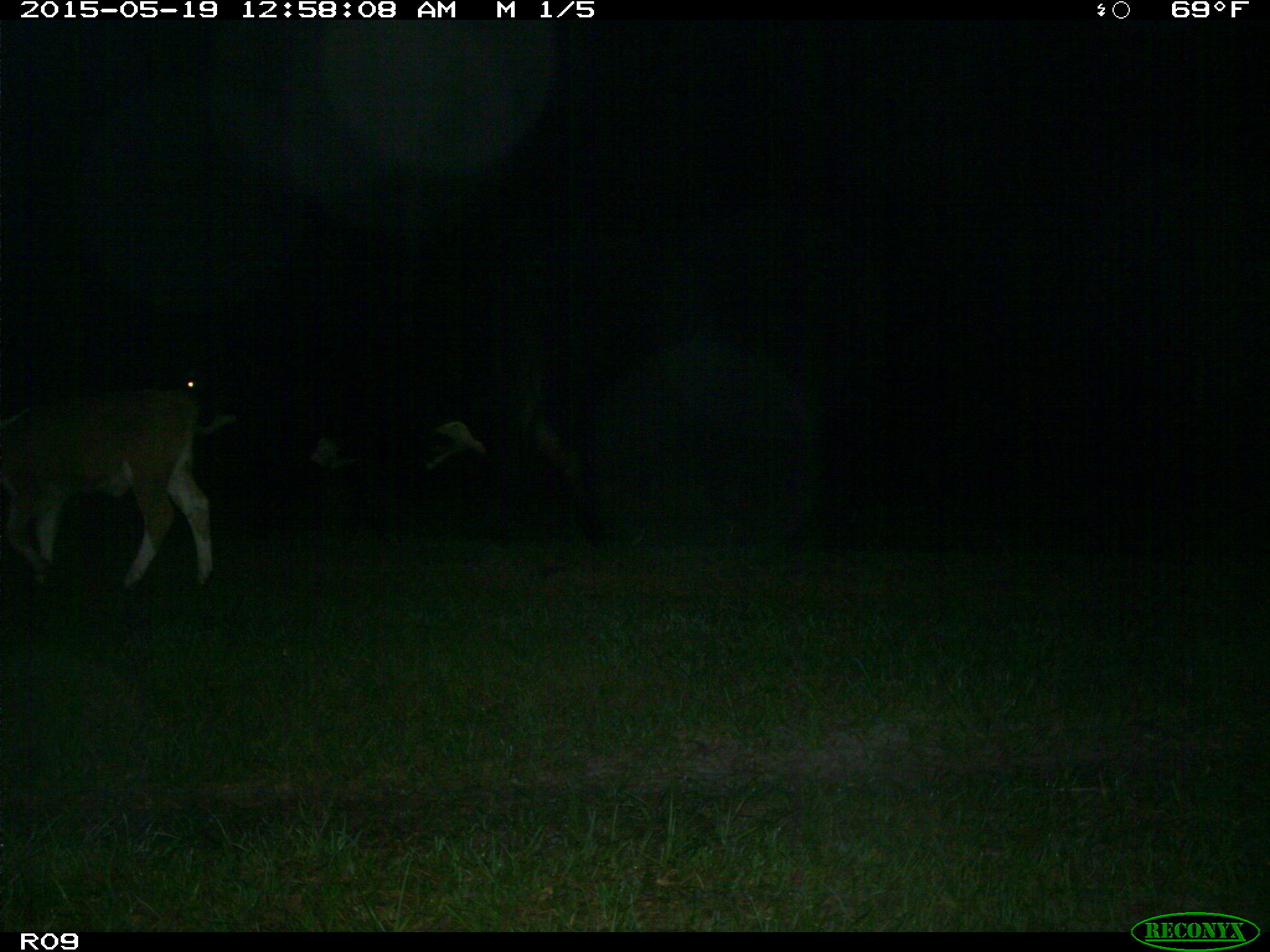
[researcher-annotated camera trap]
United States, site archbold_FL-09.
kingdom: Animalia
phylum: Chordata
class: Mammalia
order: Artiodactyla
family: Bovidae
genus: Bos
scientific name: Bos taurus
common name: domestic cow